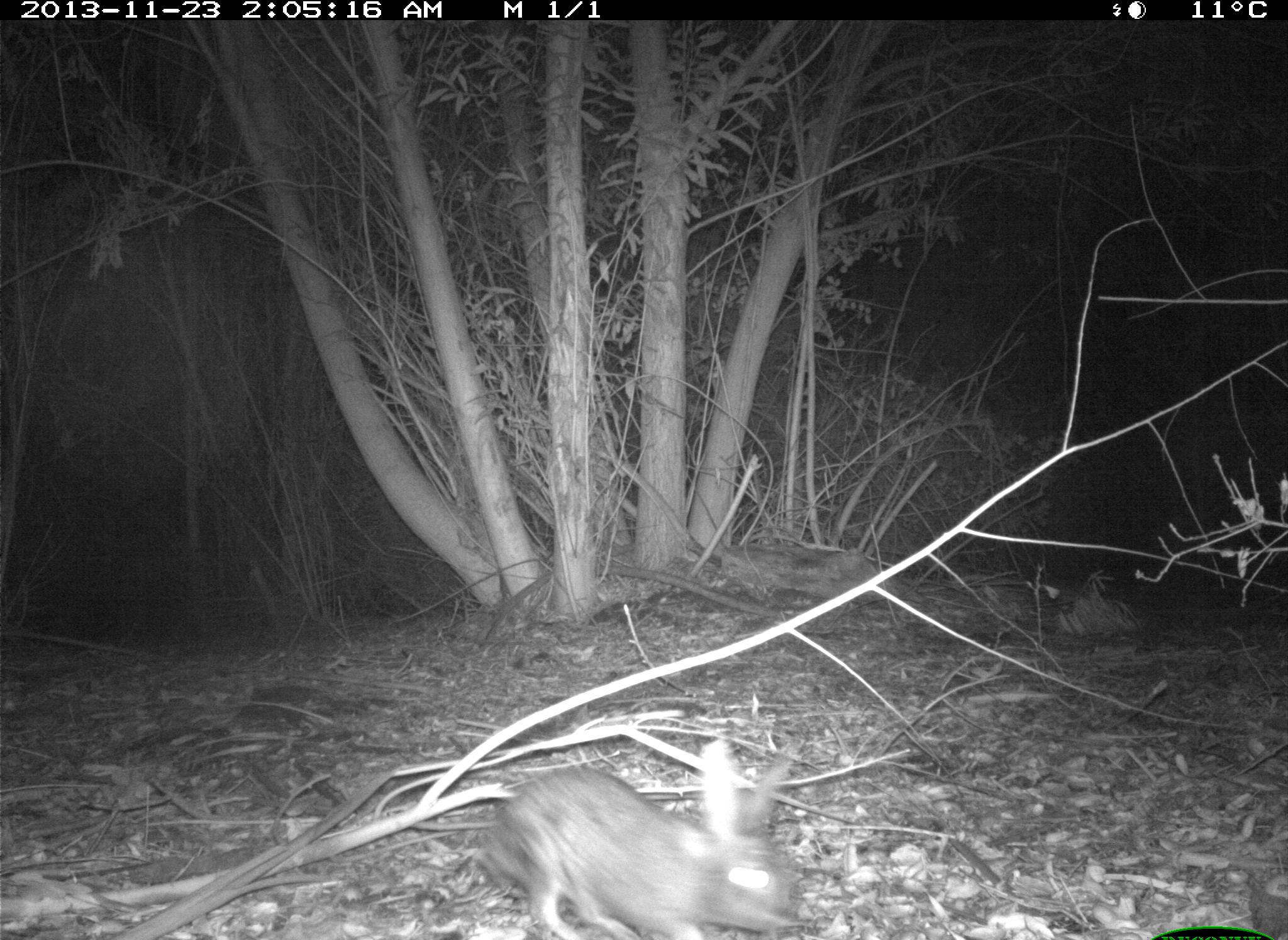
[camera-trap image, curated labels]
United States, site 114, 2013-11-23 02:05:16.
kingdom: Animalia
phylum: Chordata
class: Mammalia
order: Lagomorpha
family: Leporidae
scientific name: Leporidae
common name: rabbits and hares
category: rabbit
Rabbit (rabbits and hares) (Leporidae).